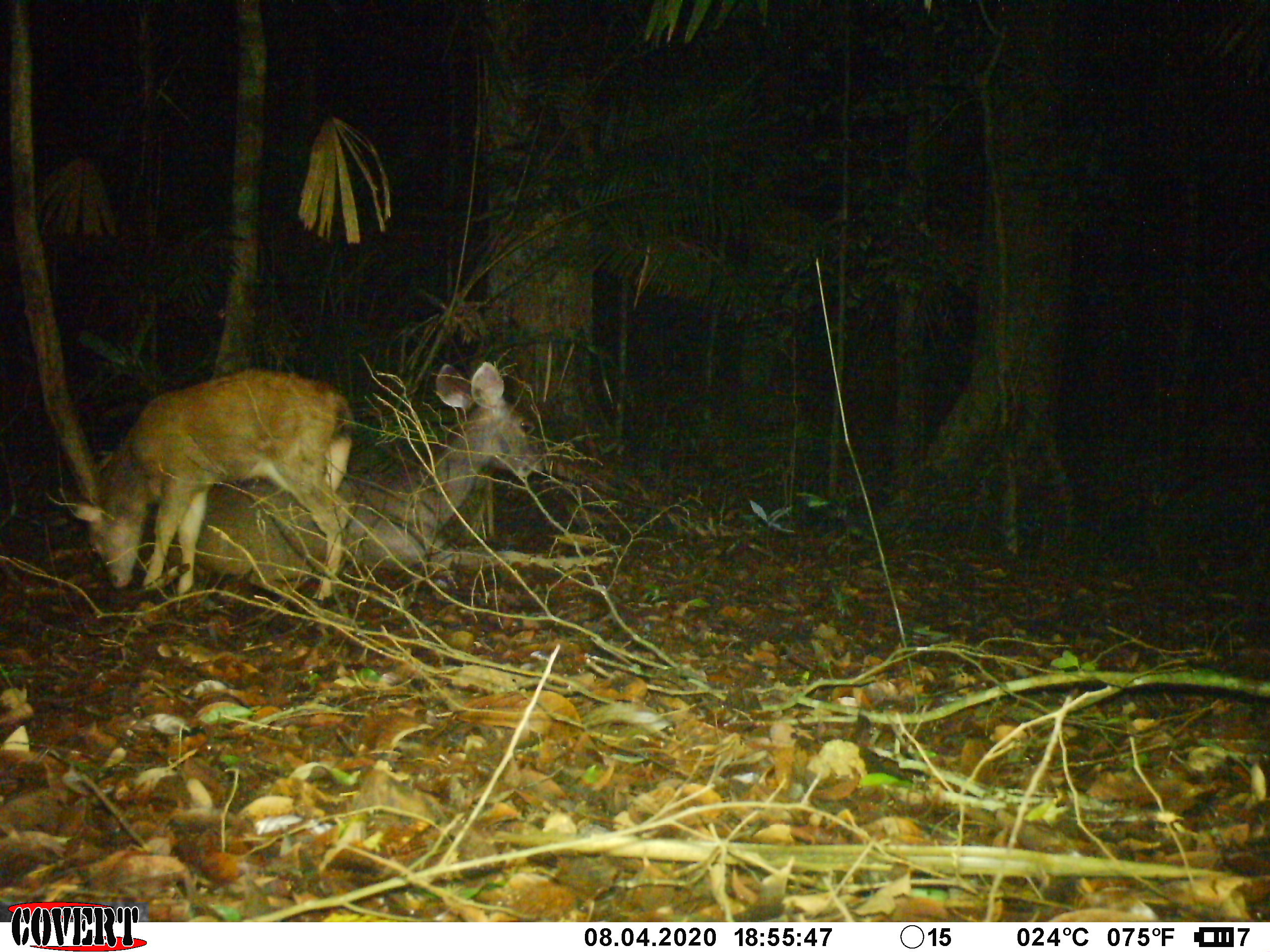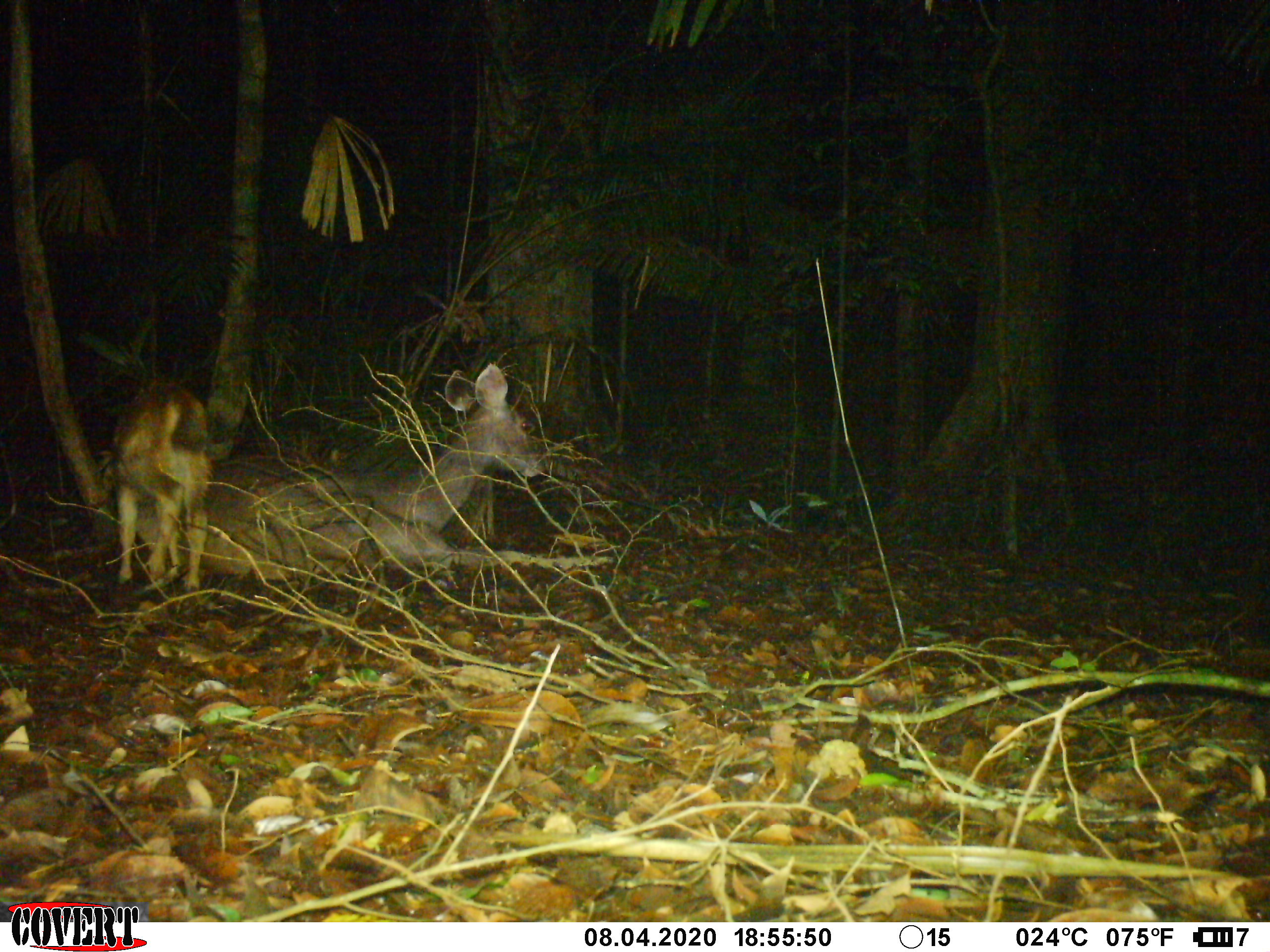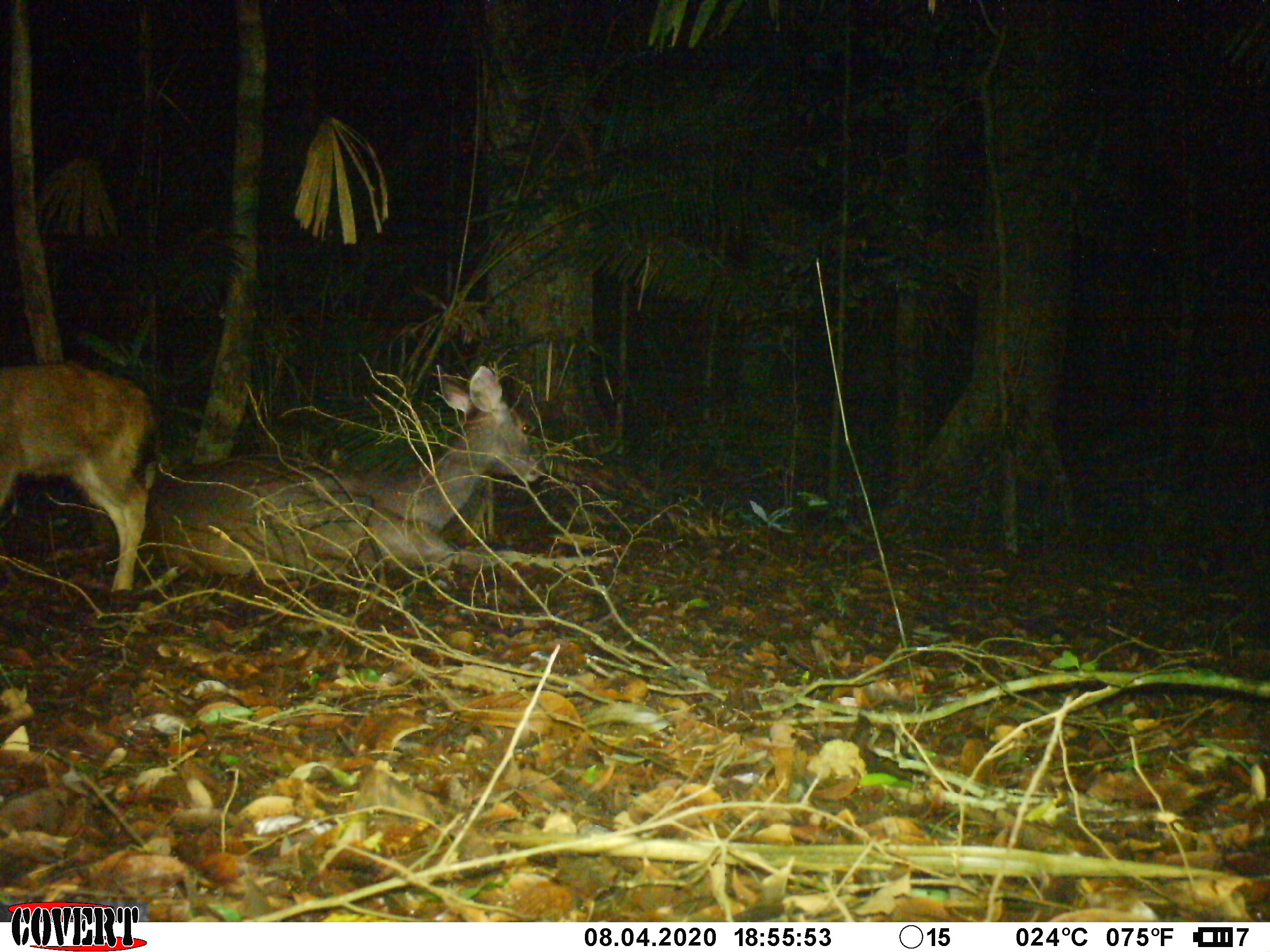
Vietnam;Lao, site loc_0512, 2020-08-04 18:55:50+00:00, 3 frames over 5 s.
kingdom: Animalia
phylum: Chordata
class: Mammalia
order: Artiodactyla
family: Cervidae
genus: Rusa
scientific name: Rusa unicolor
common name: sambar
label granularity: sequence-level